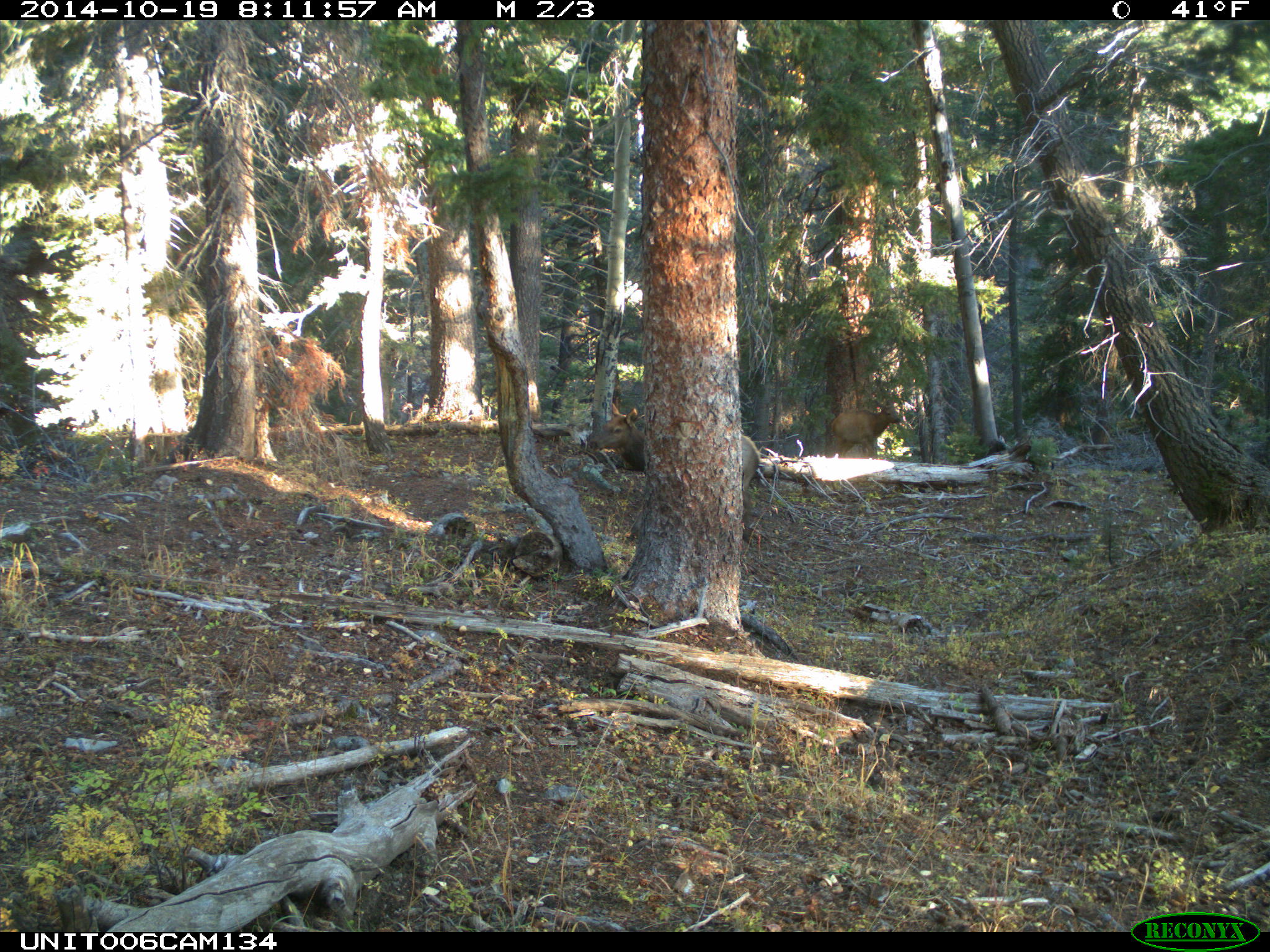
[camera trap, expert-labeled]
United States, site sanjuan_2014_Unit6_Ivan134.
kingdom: Animalia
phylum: Chordata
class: Mammalia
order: Artiodactyla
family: Cervidae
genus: Cervus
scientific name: Cervus elaphus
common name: red deer